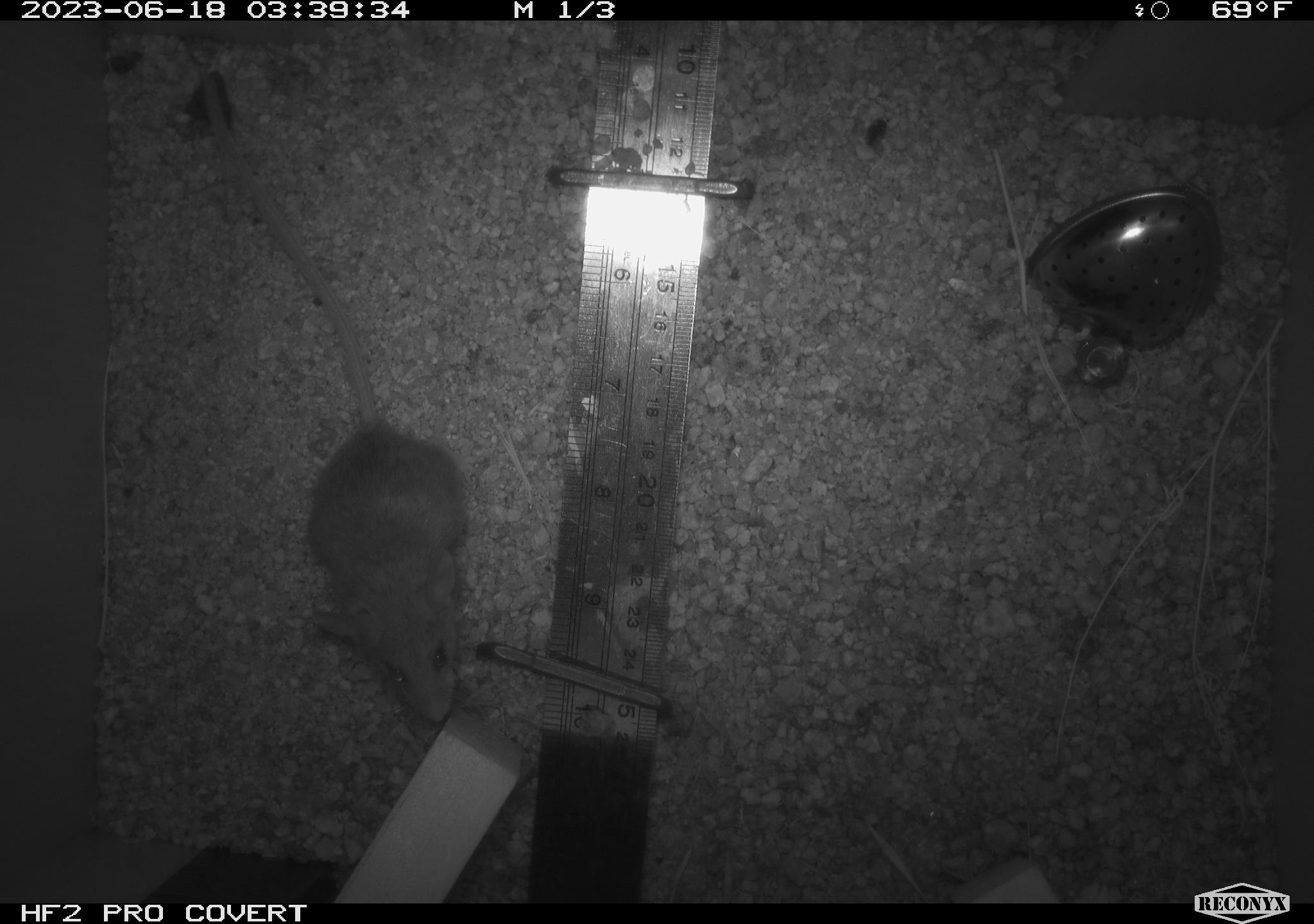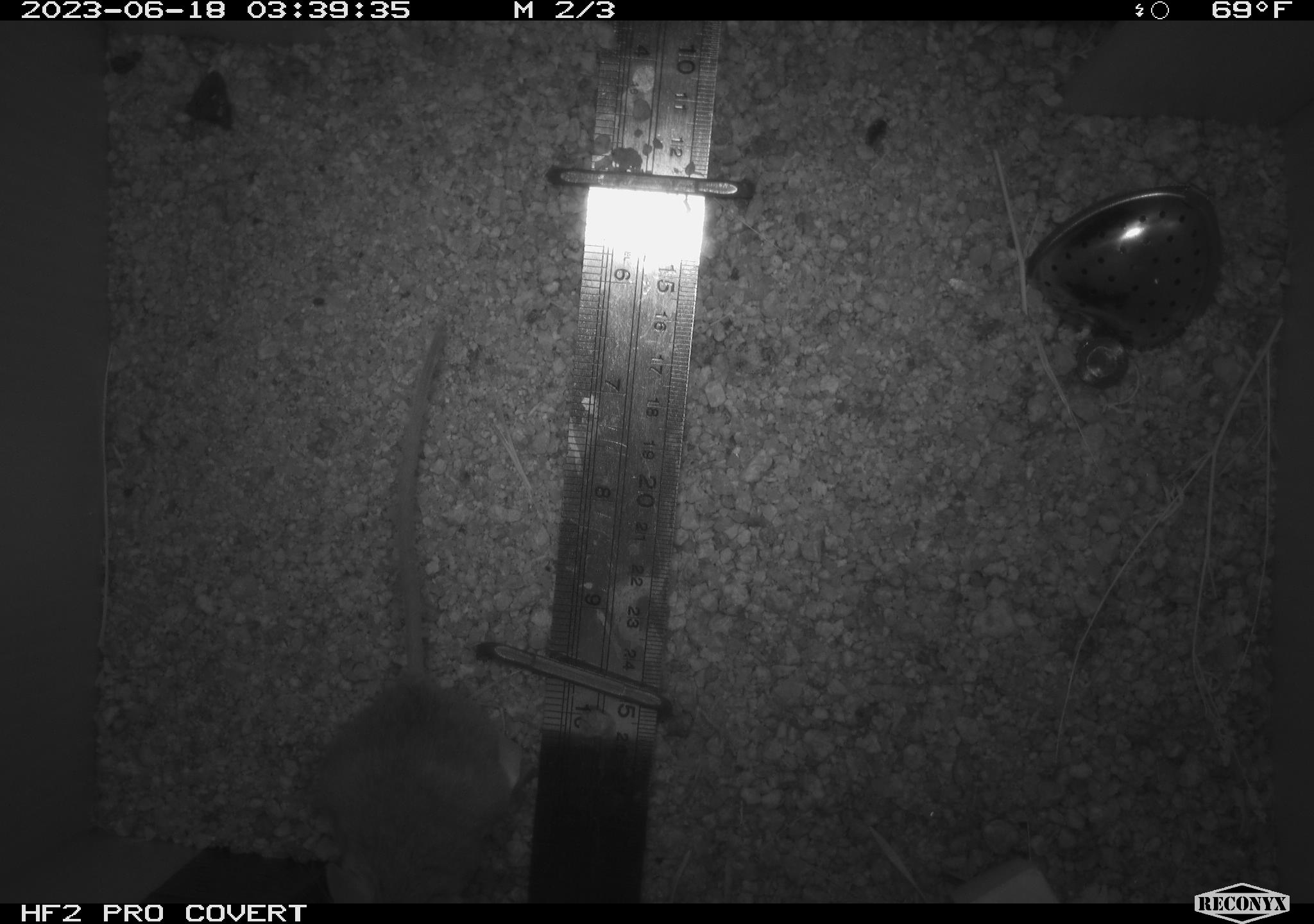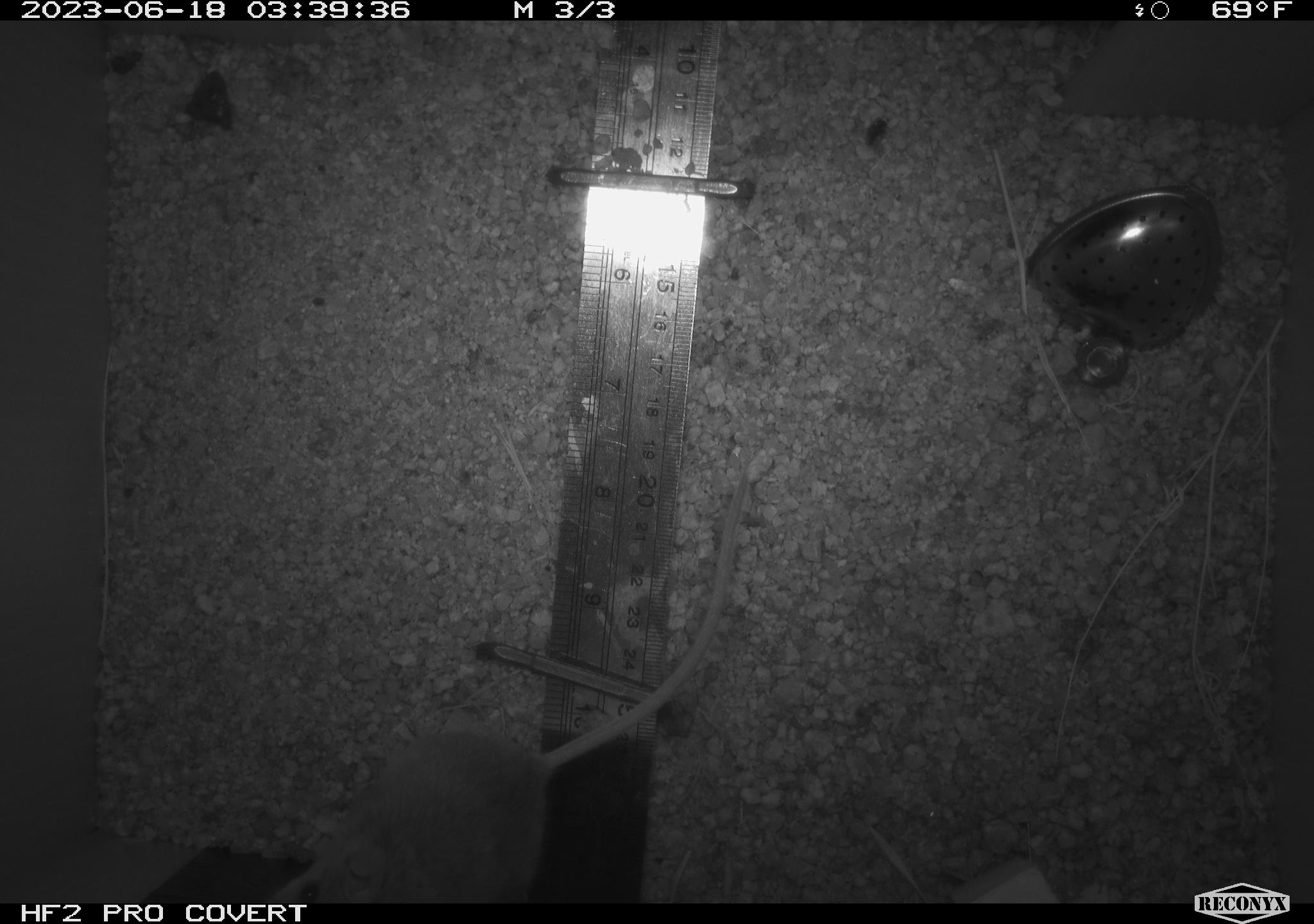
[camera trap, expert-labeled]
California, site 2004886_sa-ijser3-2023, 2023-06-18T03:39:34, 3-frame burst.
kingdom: Animalia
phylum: Chordata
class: Mammalia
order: Rodentia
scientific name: Rodentia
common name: mouse species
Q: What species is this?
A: Mouse species (Rodentia).